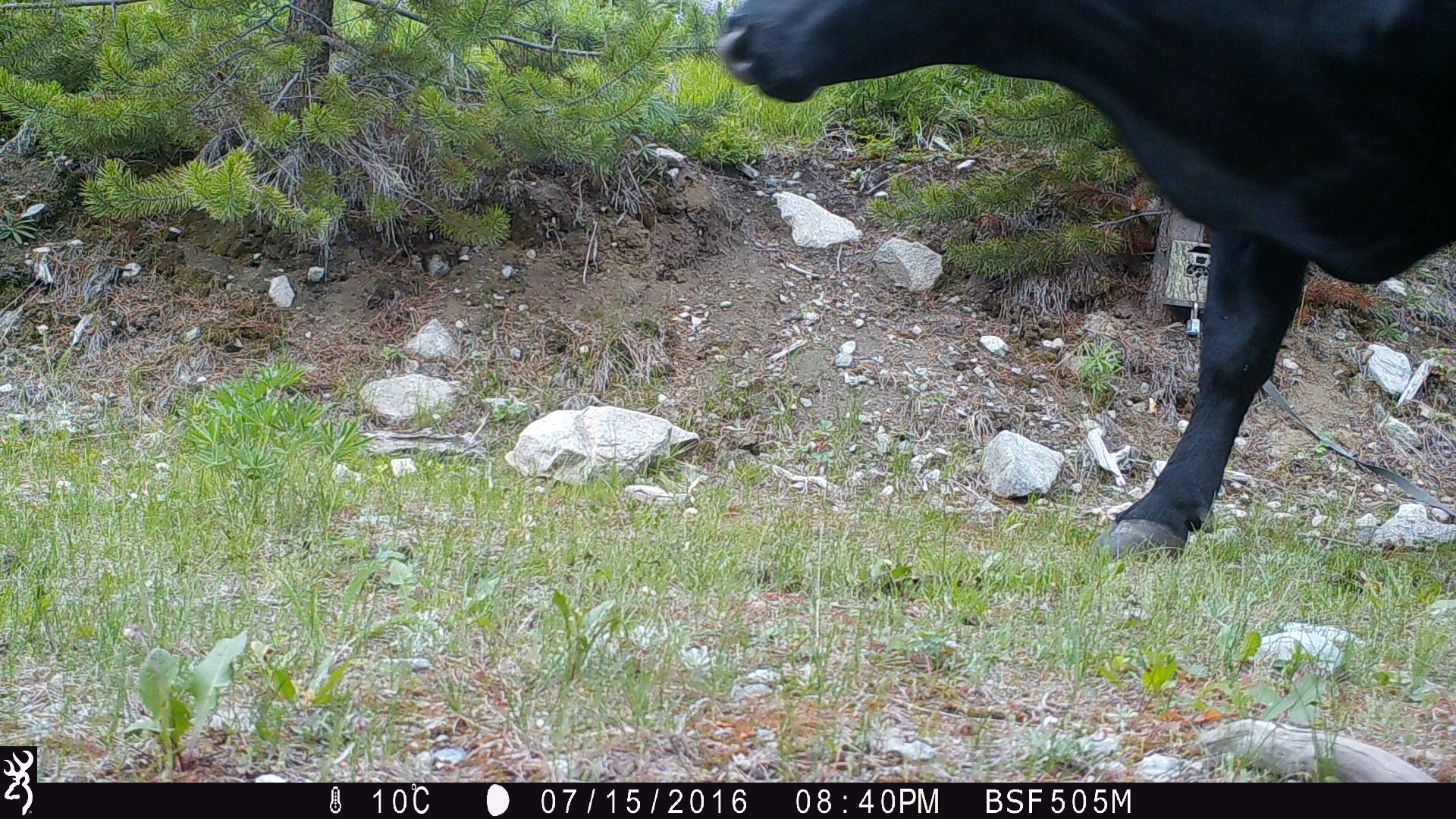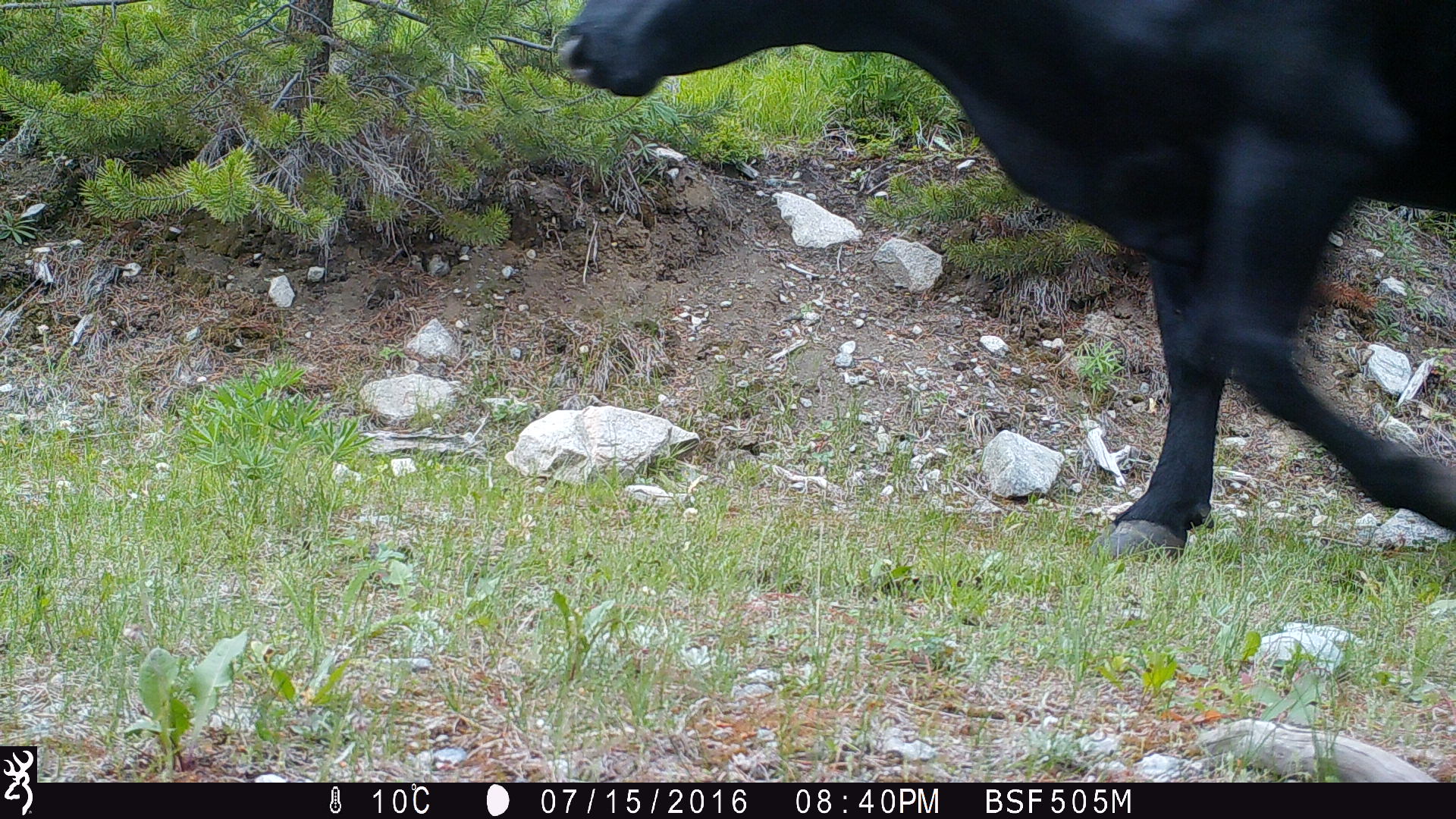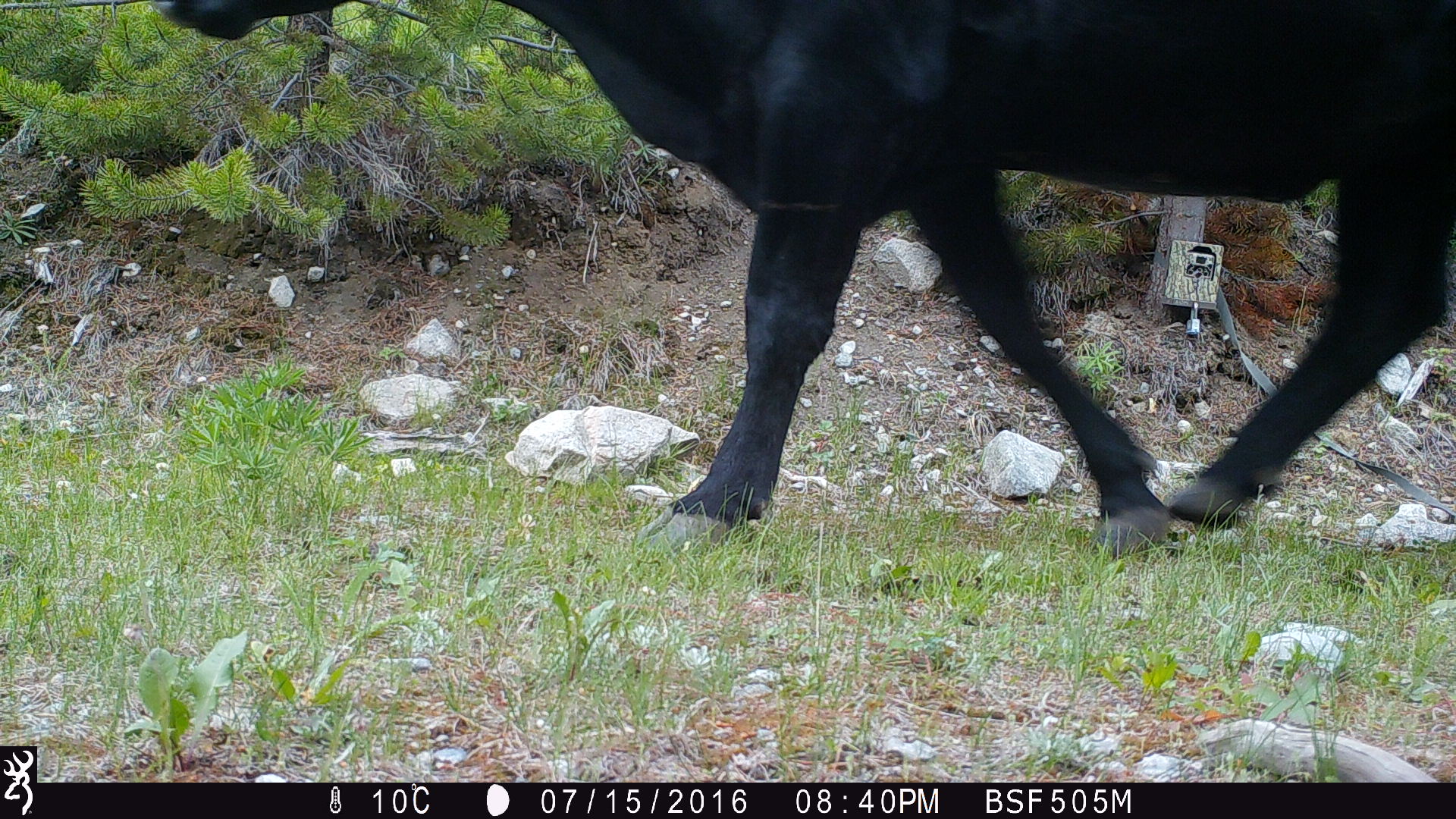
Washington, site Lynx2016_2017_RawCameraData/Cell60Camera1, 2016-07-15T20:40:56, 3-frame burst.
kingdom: Animalia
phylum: Chordata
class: Mammalia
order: Artiodactyla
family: Bovidae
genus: Bos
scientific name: Bos taurus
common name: domestic cattle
Domestic cattle (Bos taurus). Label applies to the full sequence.